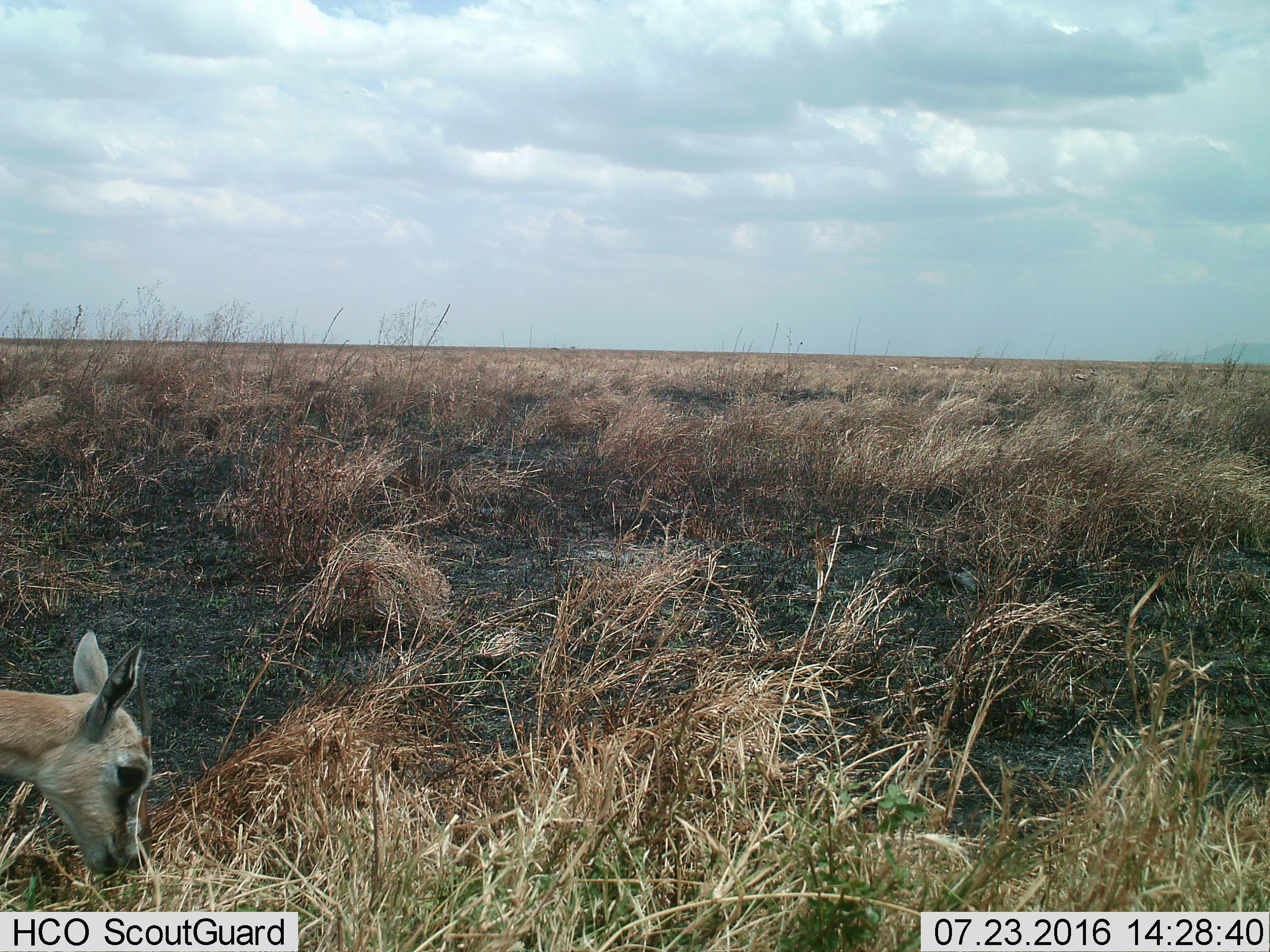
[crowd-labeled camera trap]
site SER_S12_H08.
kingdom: Animalia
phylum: Chordata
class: Mammalia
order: Artiodactyla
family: Bovidae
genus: Eudorcas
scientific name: Eudorcas thomsonii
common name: thomson's gazelle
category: gazellethomsons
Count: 1.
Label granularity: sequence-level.